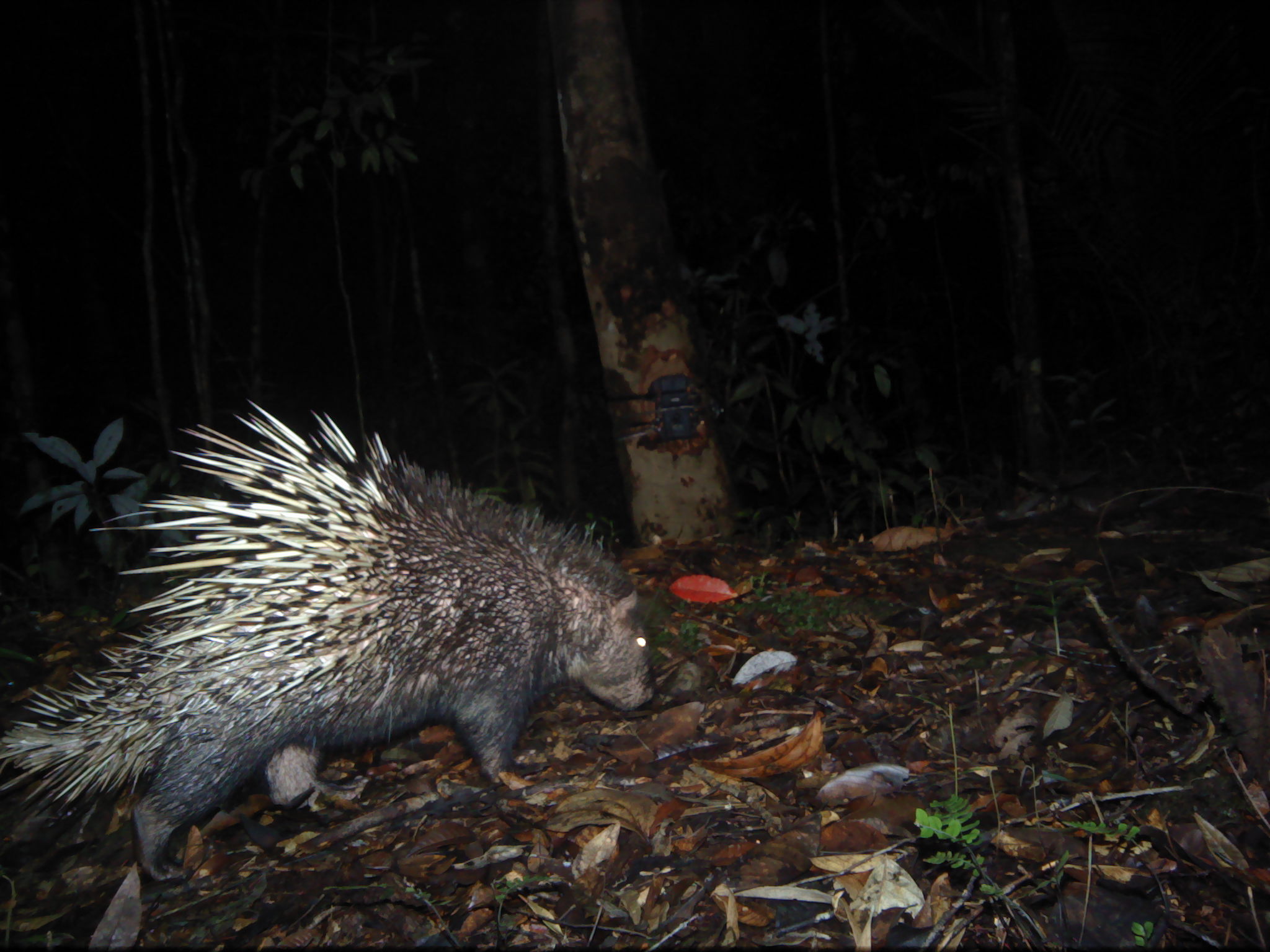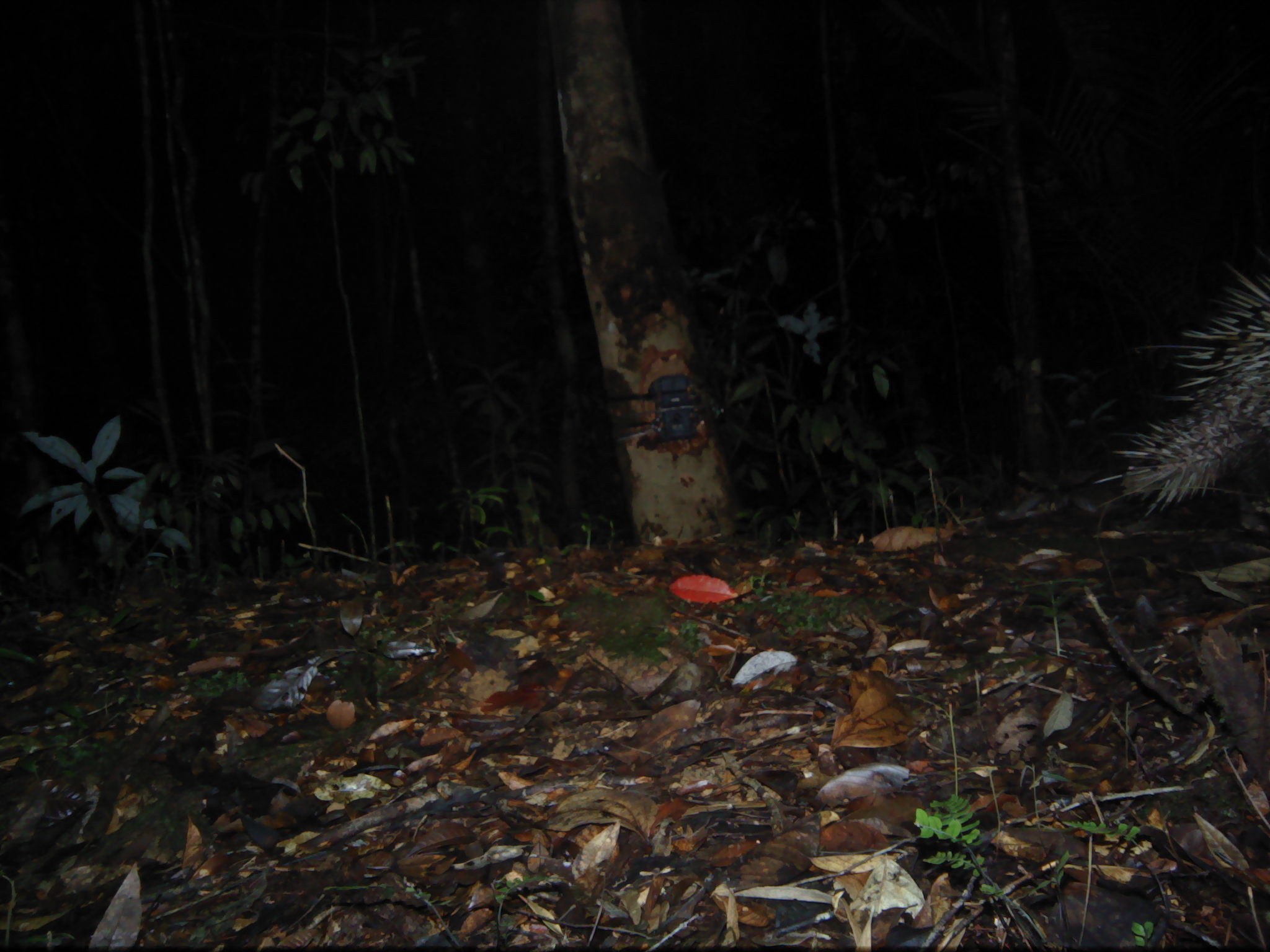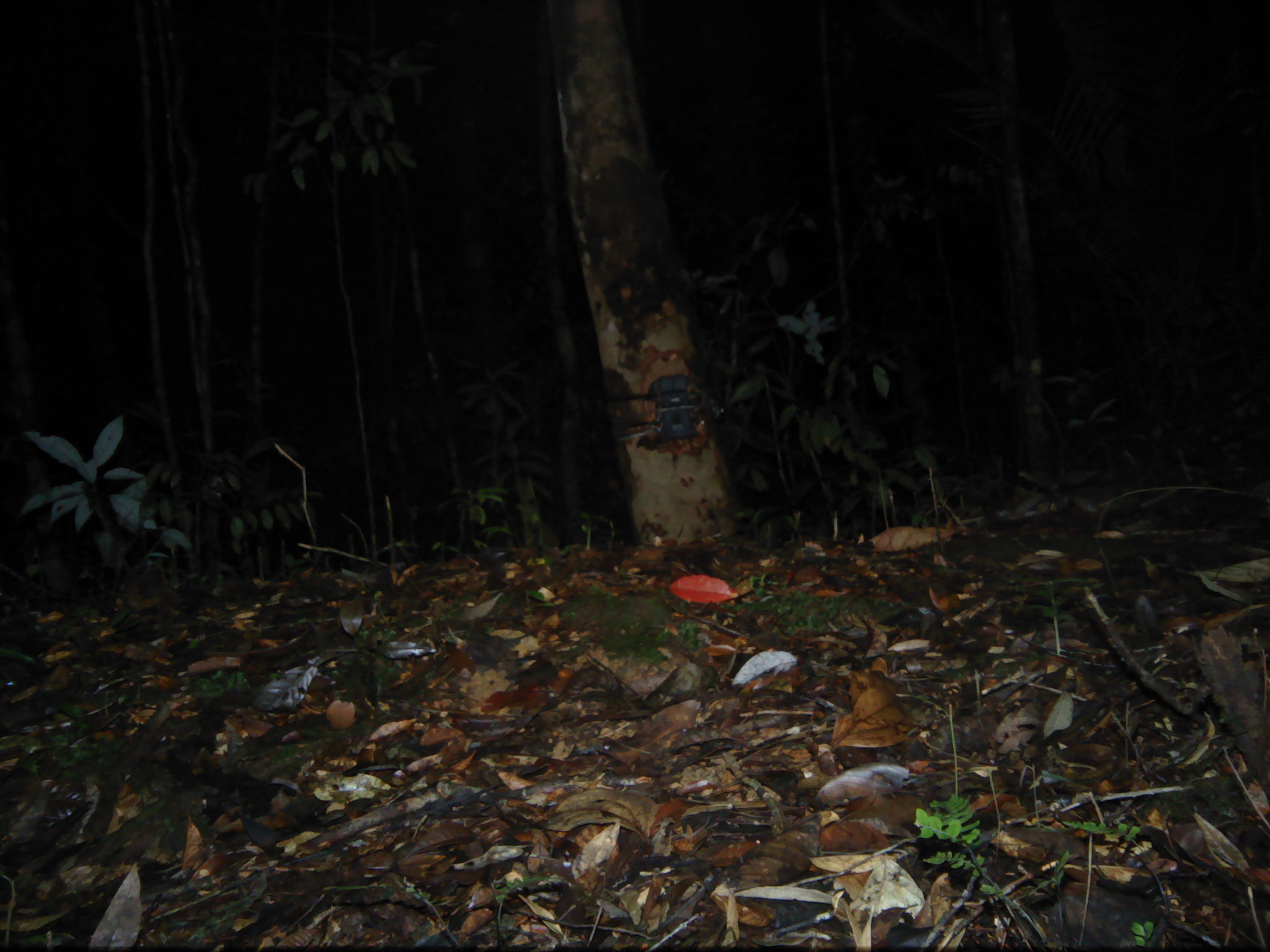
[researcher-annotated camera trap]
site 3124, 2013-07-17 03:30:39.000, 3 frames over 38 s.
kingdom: Animalia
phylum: Chordata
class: Mammalia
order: Rodentia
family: Hystricidae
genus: Hystrix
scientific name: Hystrix brachyura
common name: east asian porcupine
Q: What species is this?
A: Hystrix brachyura (east asian porcupine).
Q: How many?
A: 1.